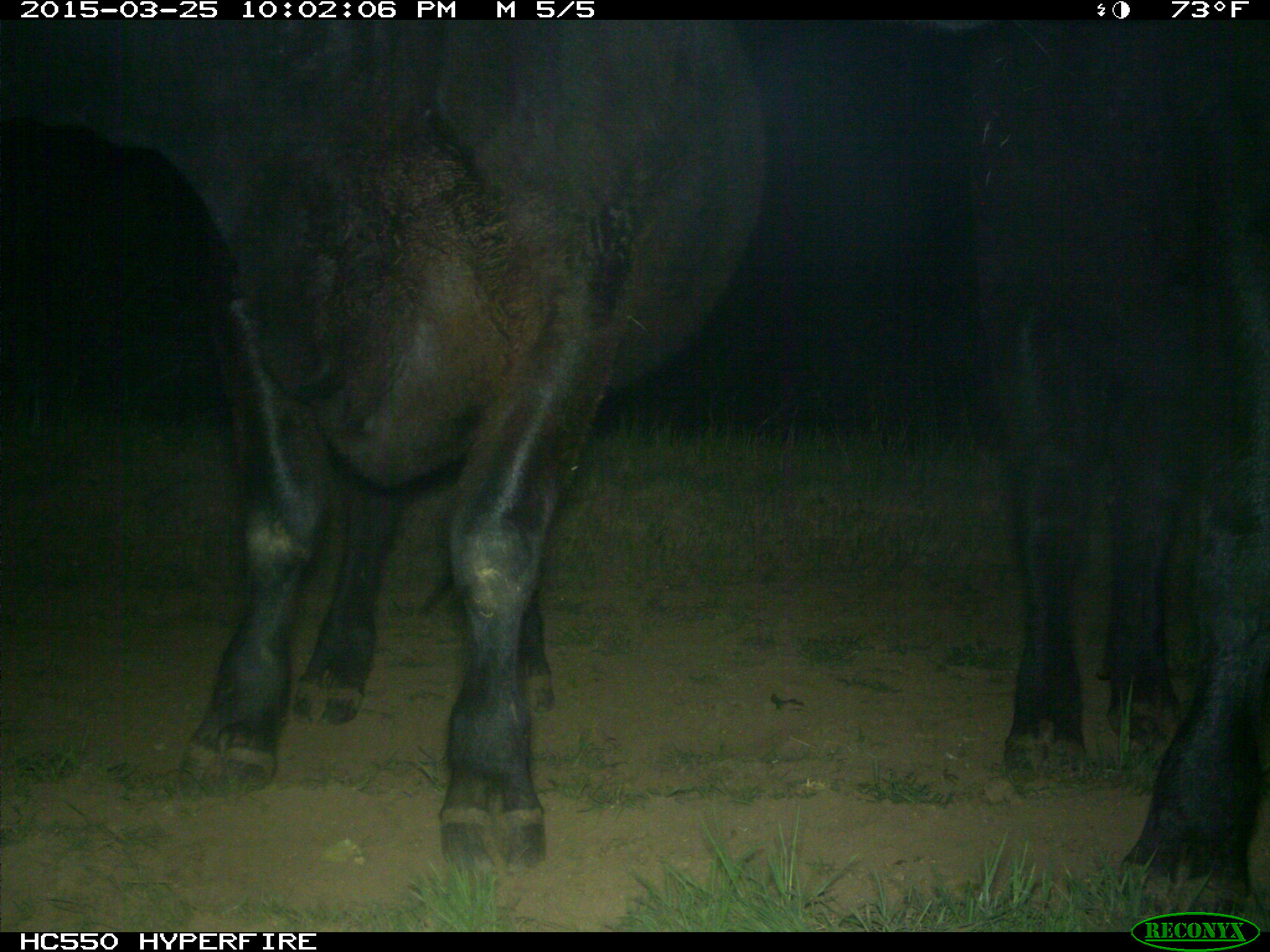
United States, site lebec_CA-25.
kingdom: Animalia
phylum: Chordata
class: Mammalia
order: Artiodactyla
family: Bovidae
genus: Bos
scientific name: Bos taurus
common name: domestic cow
Bos taurus (domestic cow).